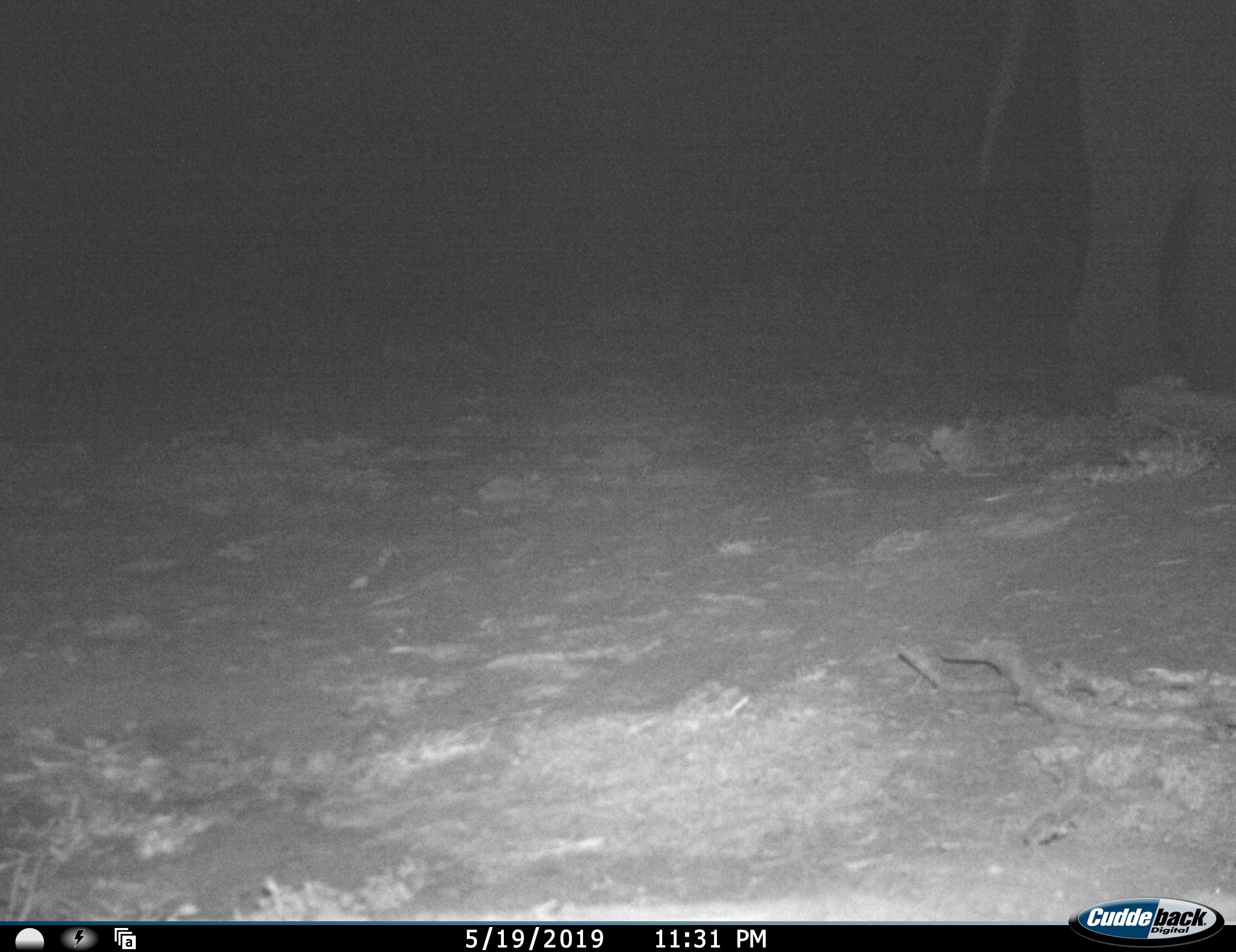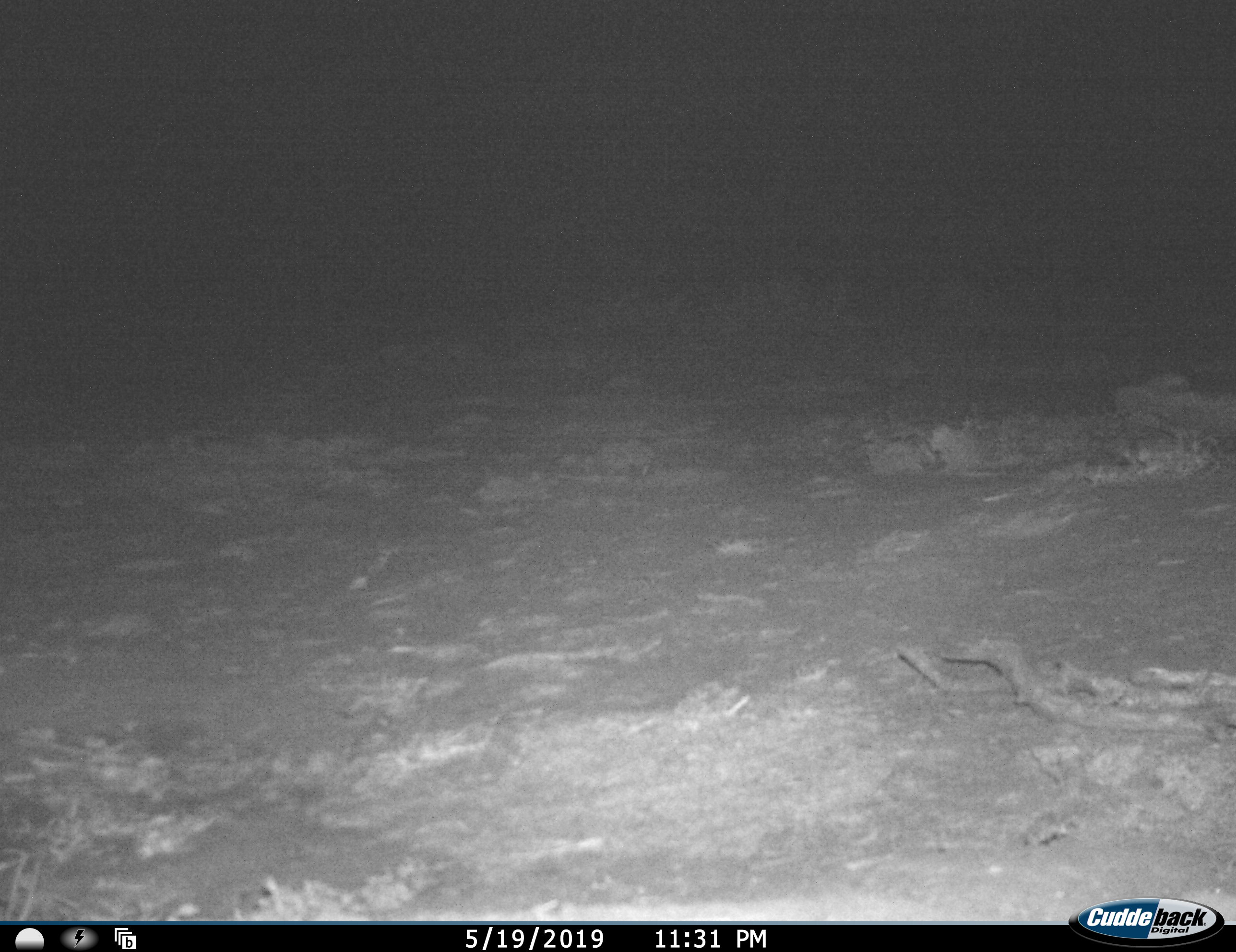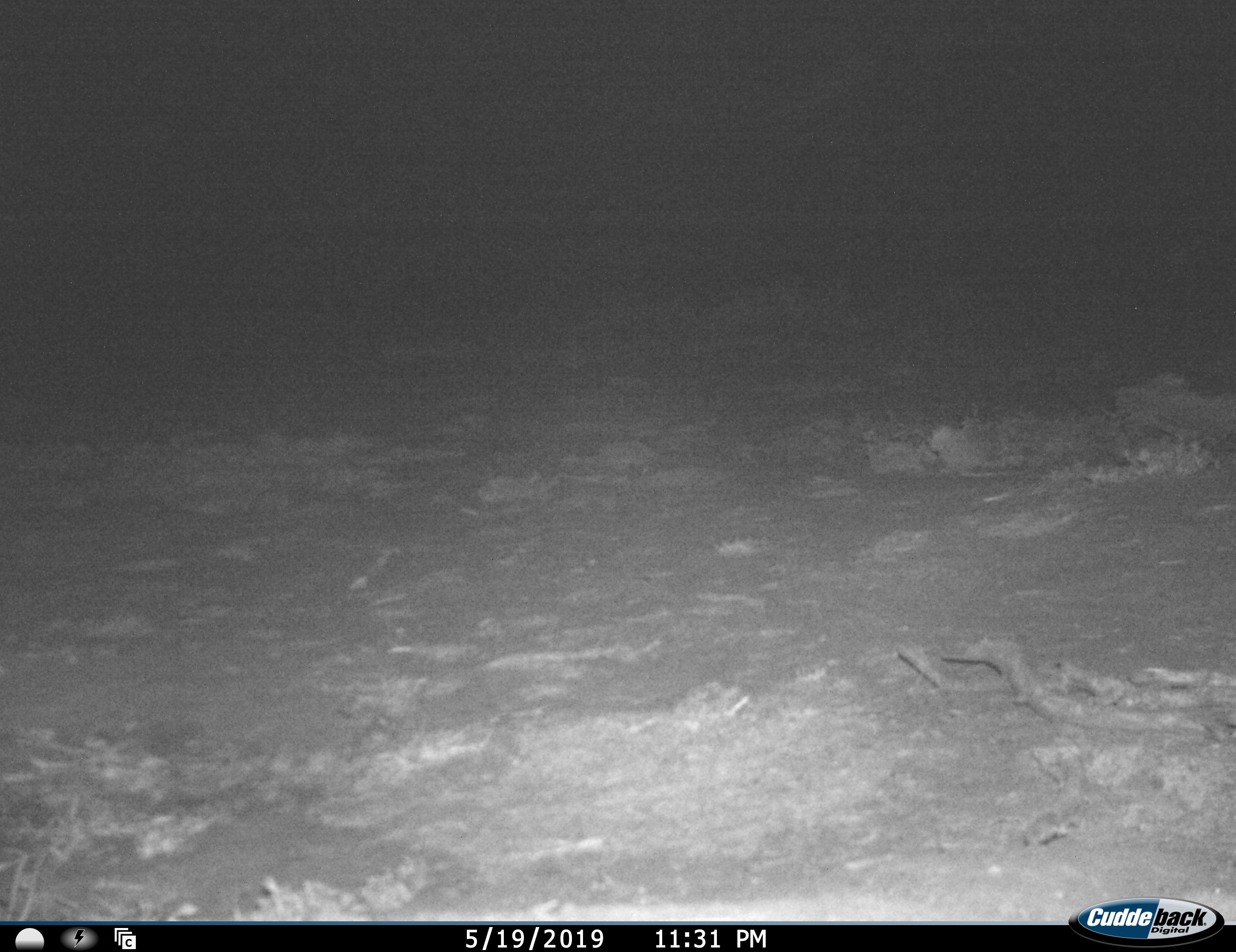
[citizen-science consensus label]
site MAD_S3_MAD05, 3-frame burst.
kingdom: Animalia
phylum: Chordata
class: Mammalia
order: Proboscidea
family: Elephantidae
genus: Loxodonta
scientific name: Loxodonta africana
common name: african bush elephant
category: elephant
Elephant (african bush elephant) (Loxodonta africana), count 1. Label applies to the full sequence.